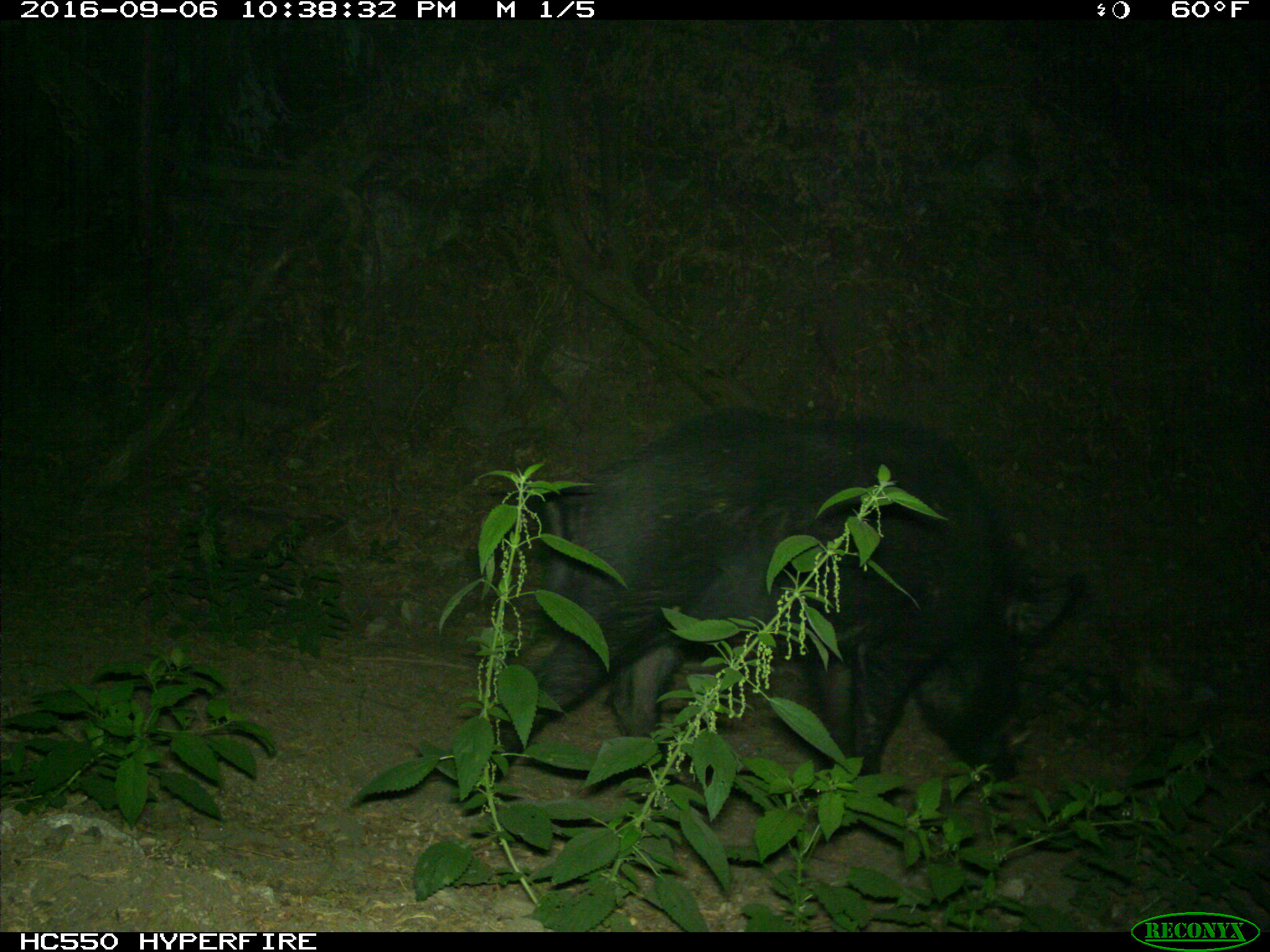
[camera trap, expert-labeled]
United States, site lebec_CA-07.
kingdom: Animalia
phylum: Chordata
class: Mammalia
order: Artiodactyla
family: Suidae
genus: Sus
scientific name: Sus scrofa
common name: wild boar